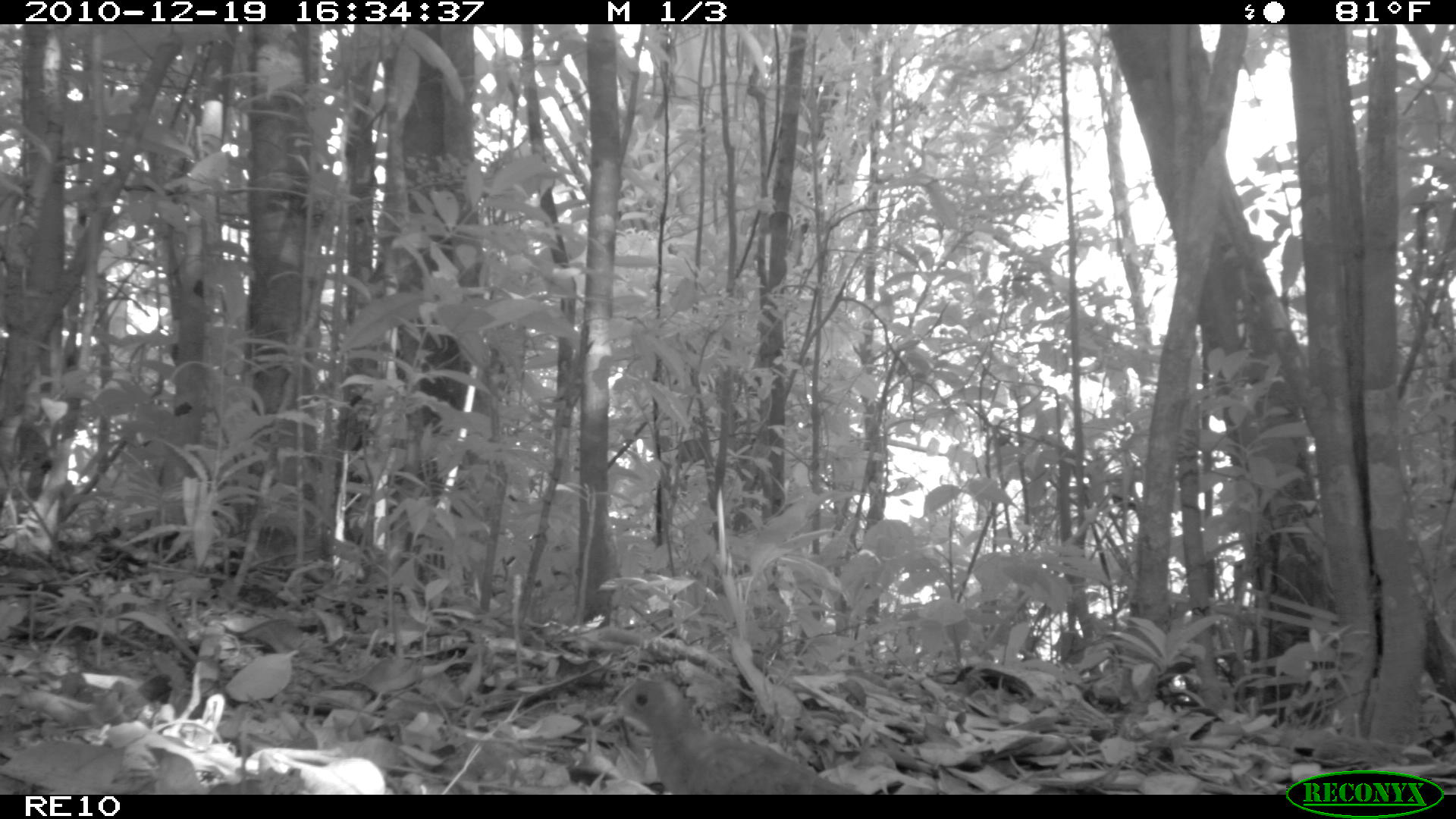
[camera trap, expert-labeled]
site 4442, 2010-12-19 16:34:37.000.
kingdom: Animalia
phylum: Chordata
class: Aves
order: Columbiformes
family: Columbidae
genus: Streptopelia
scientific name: Streptopelia picturata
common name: malagasy turtle dove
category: nesoenas picturata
Nesoenas picturata (malagasy turtle dove) (Streptopelia picturata), count 1.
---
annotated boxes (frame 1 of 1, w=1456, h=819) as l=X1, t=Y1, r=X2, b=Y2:
nesoenas picturata: l=595, t=676, r=866, b=794